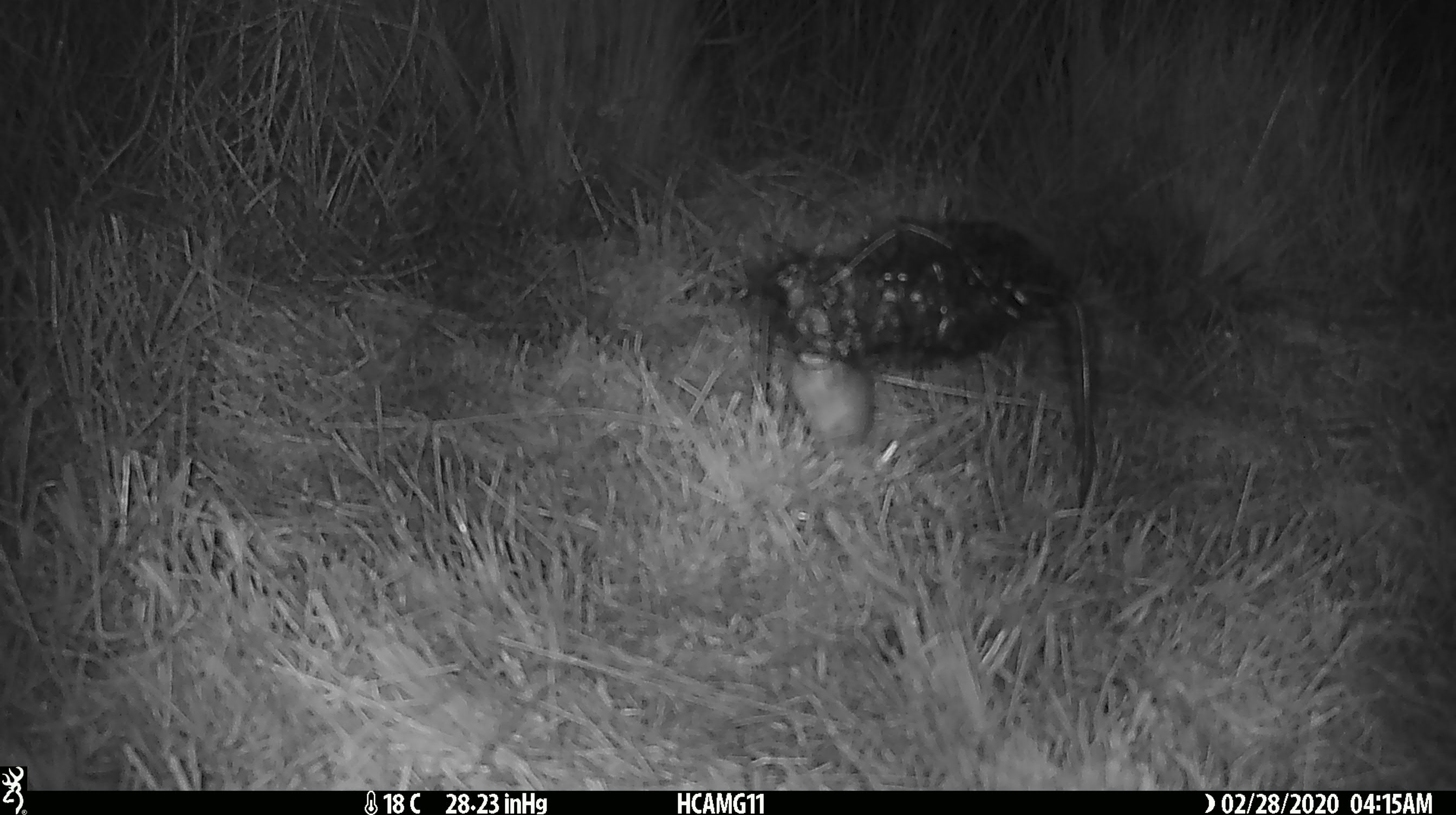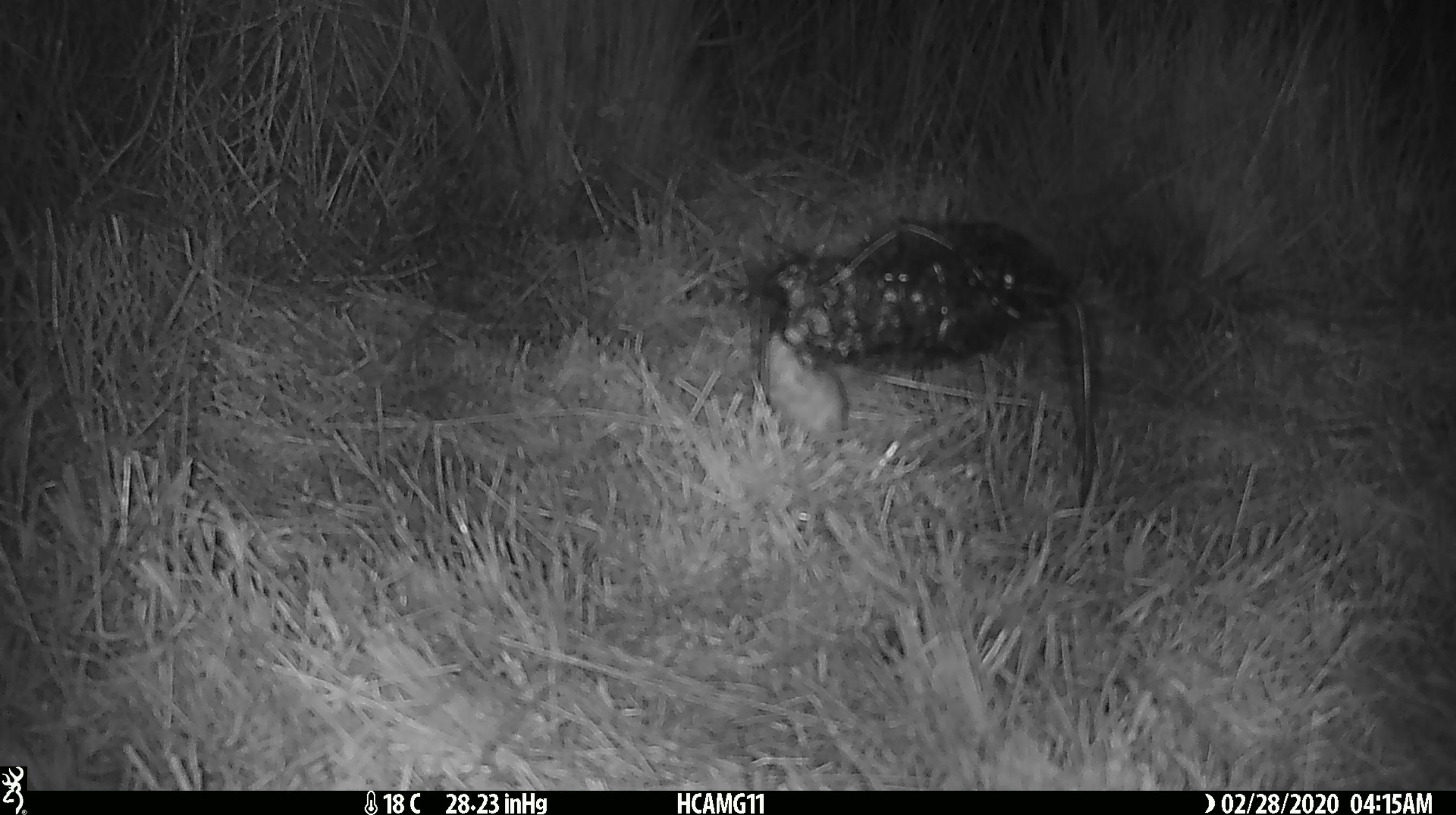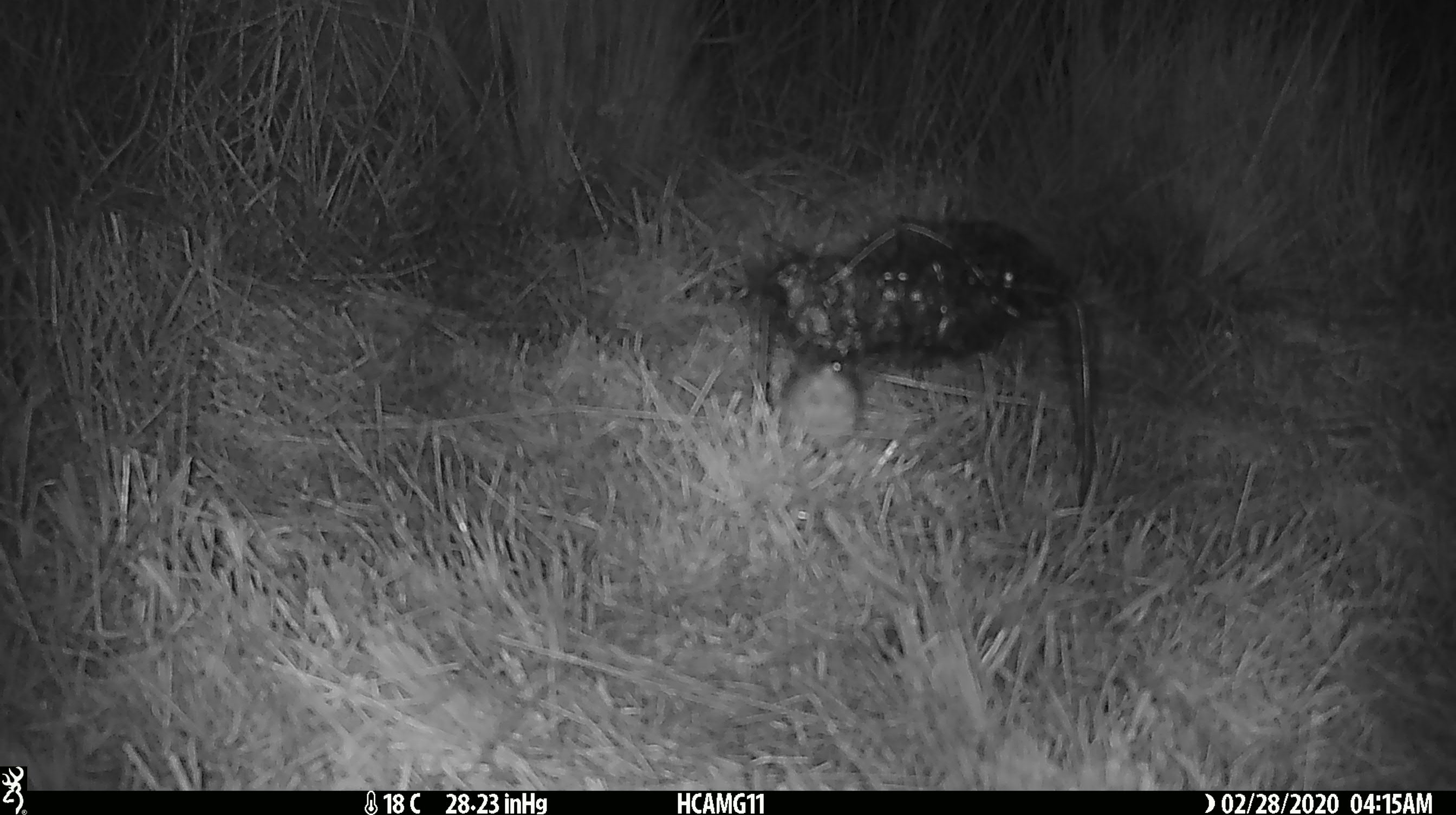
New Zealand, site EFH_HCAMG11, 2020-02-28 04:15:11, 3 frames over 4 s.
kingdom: Animalia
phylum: Chordata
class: Mammalia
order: Rodentia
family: Muridae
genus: Mus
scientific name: Mus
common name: mouse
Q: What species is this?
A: Mouse (Mus).